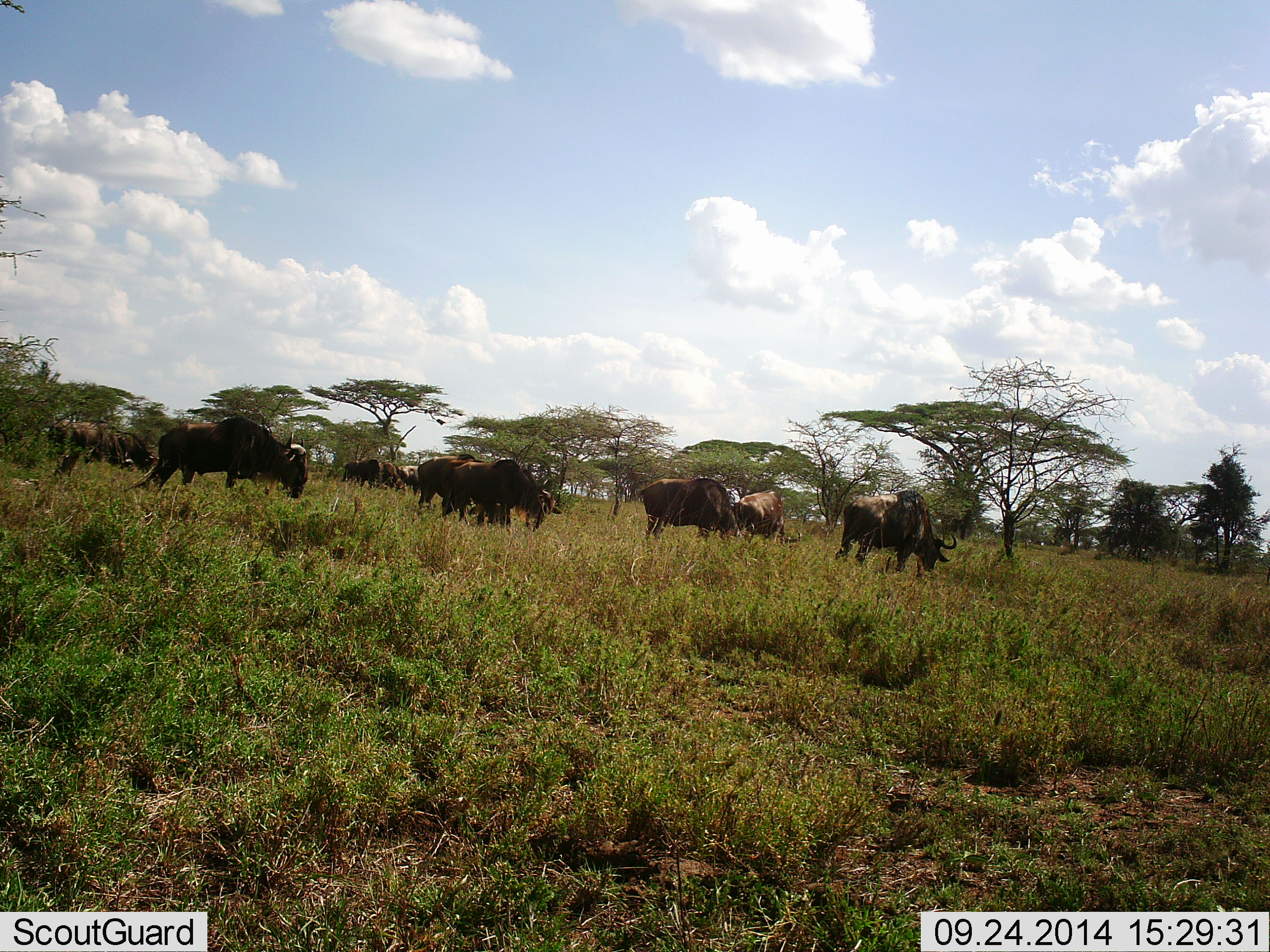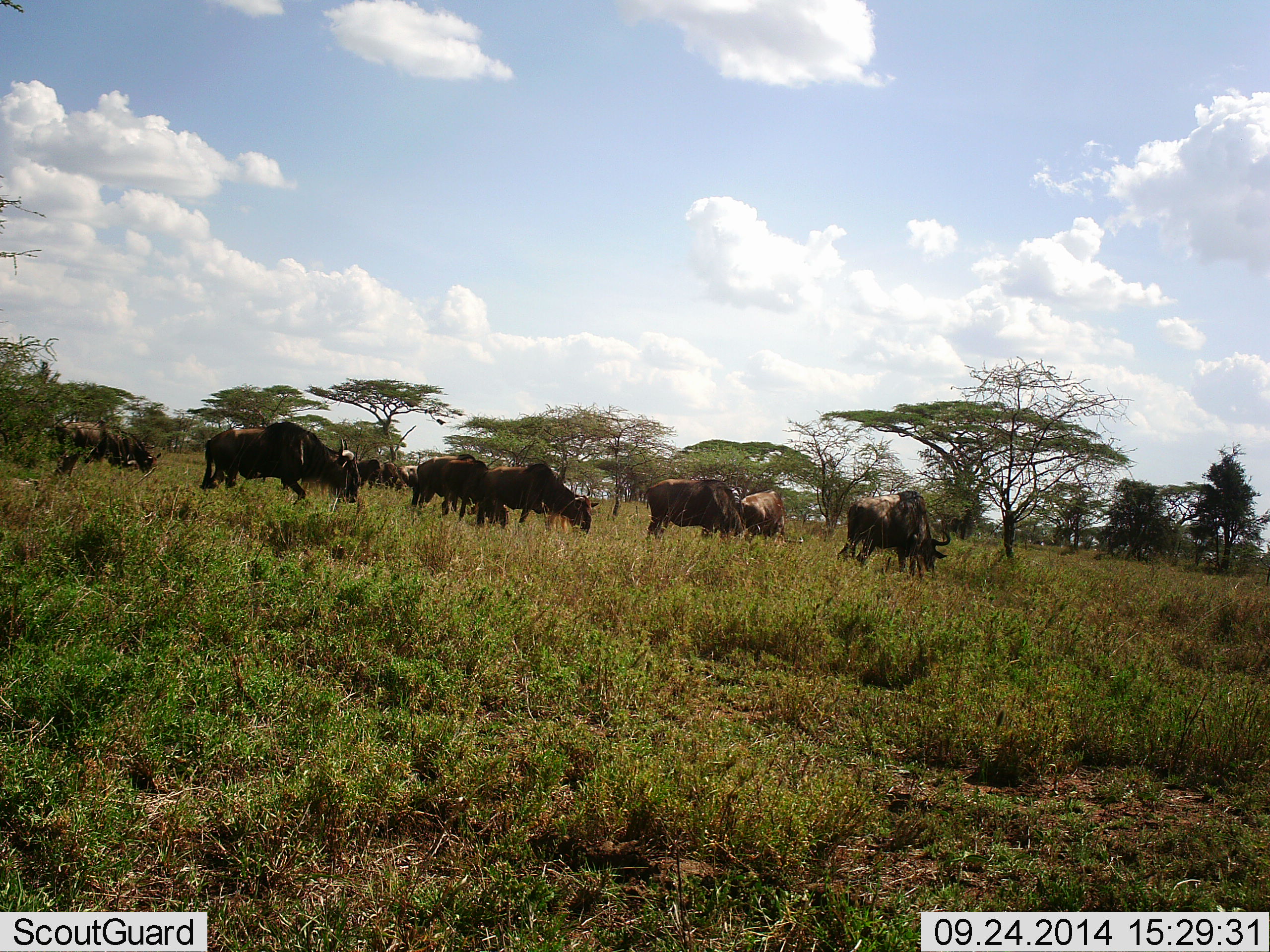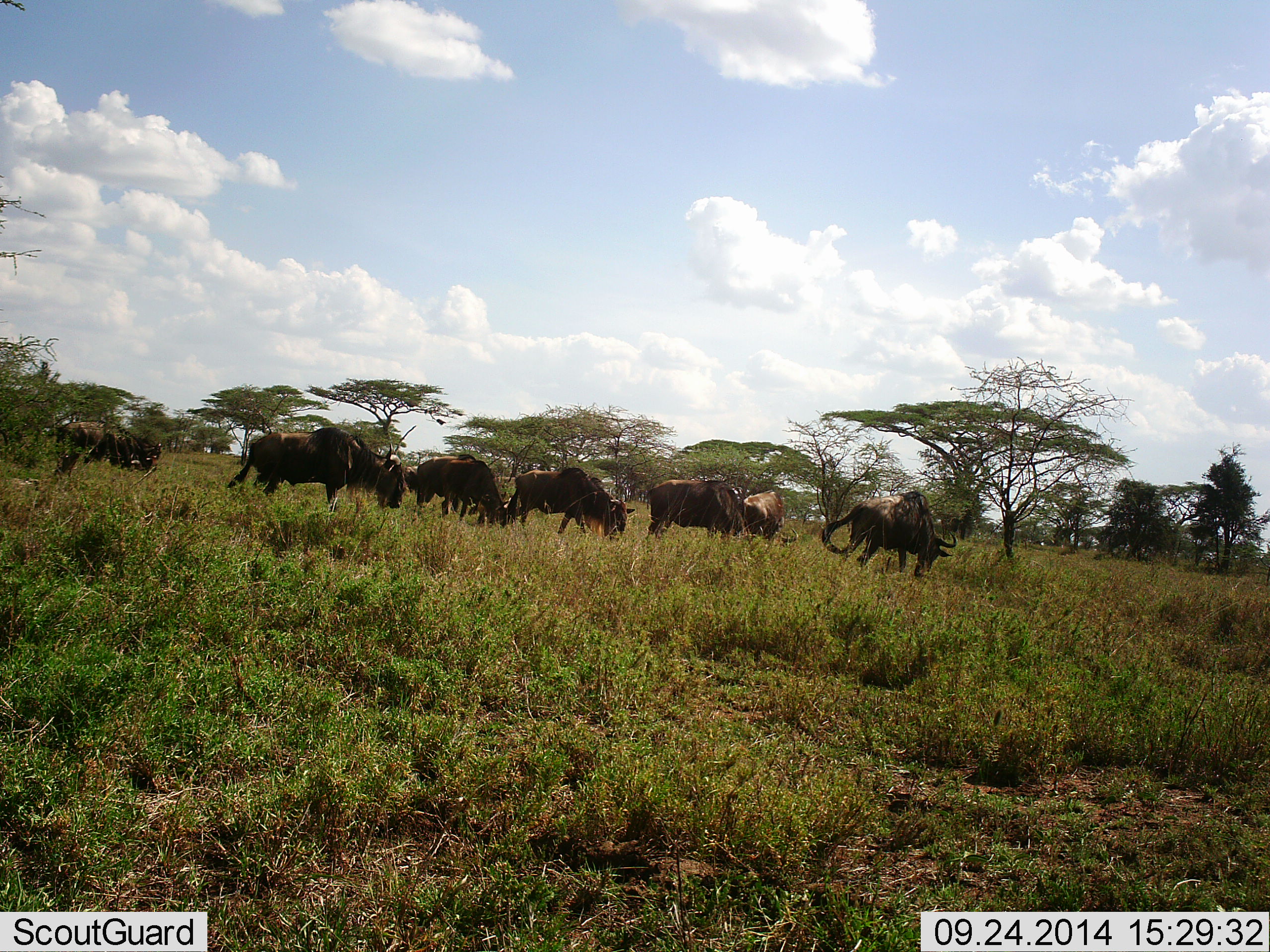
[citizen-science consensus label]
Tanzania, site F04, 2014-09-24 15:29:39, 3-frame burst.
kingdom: Animalia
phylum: Chordata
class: Mammalia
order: Artiodactyla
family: Bovidae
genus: Connochaetes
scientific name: Connochaetes taurinus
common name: blue wildebeest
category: wildebeest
Wildebeest (blue wildebeest) (Connochaetes taurinus), count 11-50. Behavior (volunteer vote fractions): standing 20%, resting 10%, moving 70%, interacting 10%. Young present (vote fraction): 0%. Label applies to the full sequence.